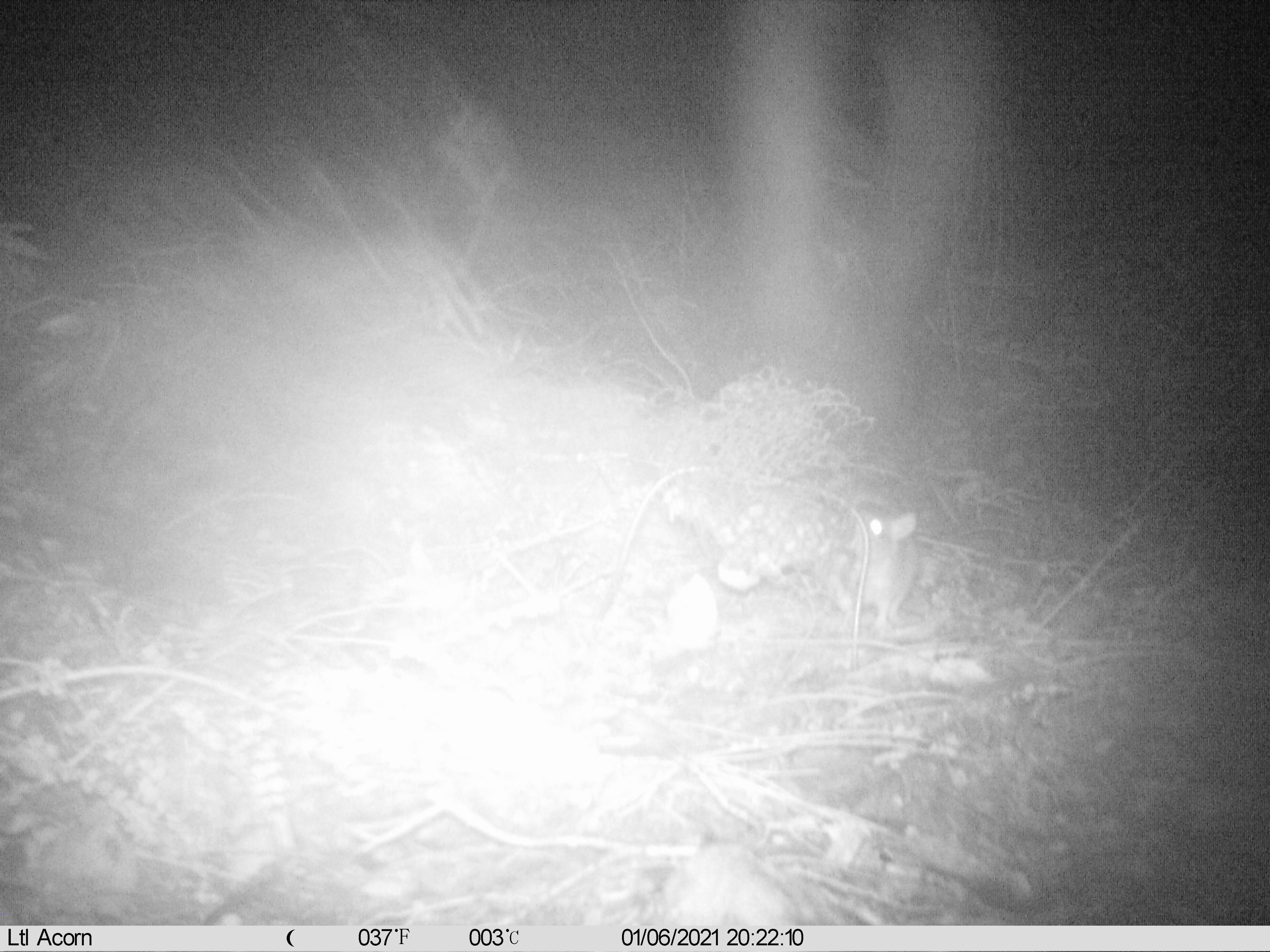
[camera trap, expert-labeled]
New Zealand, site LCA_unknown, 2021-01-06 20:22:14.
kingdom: Animalia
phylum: Chordata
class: Mammalia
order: Rodentia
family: Muridae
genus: Rattus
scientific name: Rattus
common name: rat